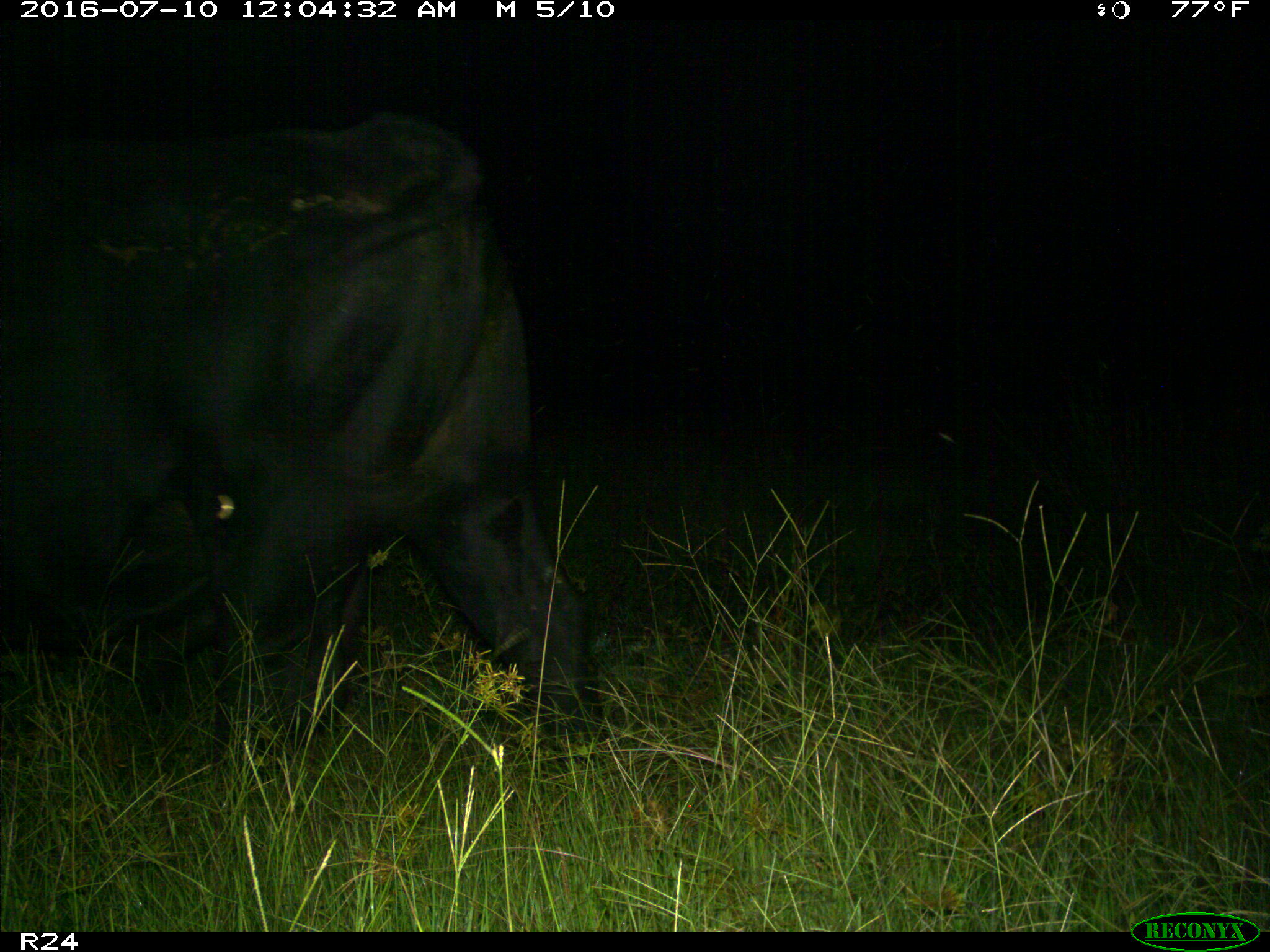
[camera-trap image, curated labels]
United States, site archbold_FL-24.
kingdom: Animalia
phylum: Chordata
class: Mammalia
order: Artiodactyla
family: Bovidae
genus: Bos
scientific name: Bos taurus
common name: domestic cow